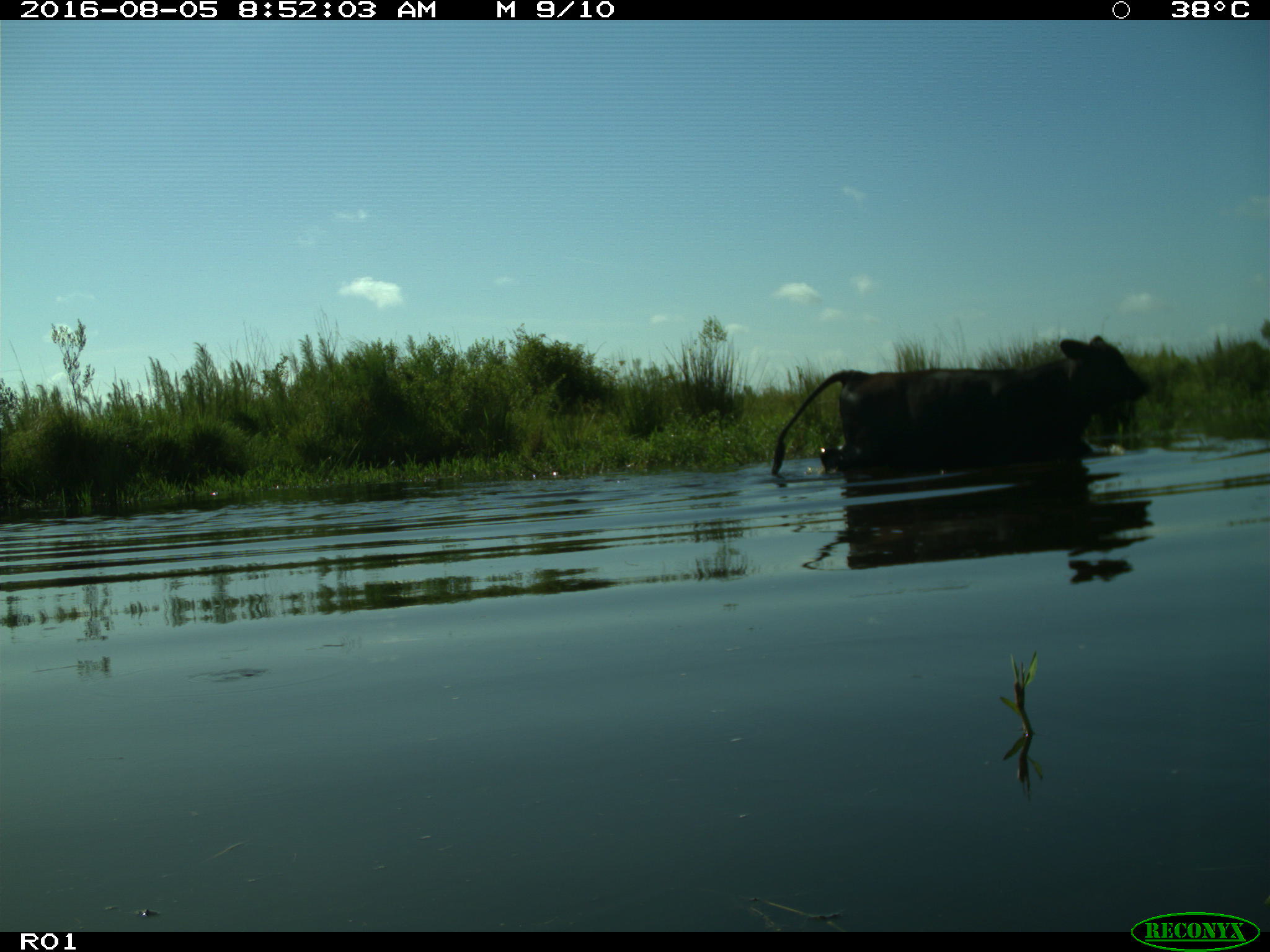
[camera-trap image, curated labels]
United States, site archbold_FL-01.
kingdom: Animalia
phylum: Chordata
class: Mammalia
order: Artiodactyla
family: Bovidae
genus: Bos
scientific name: Bos taurus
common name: domestic cow